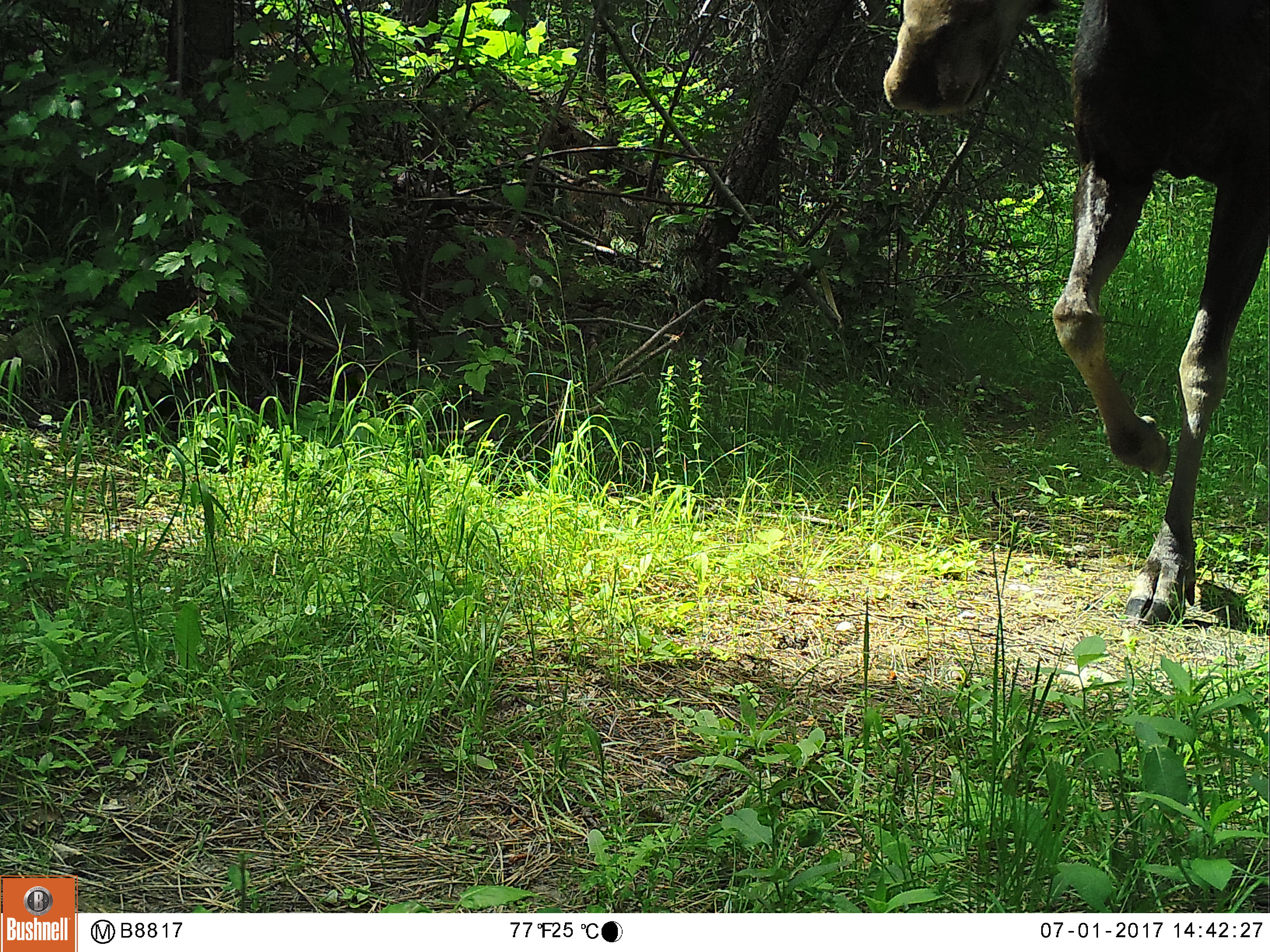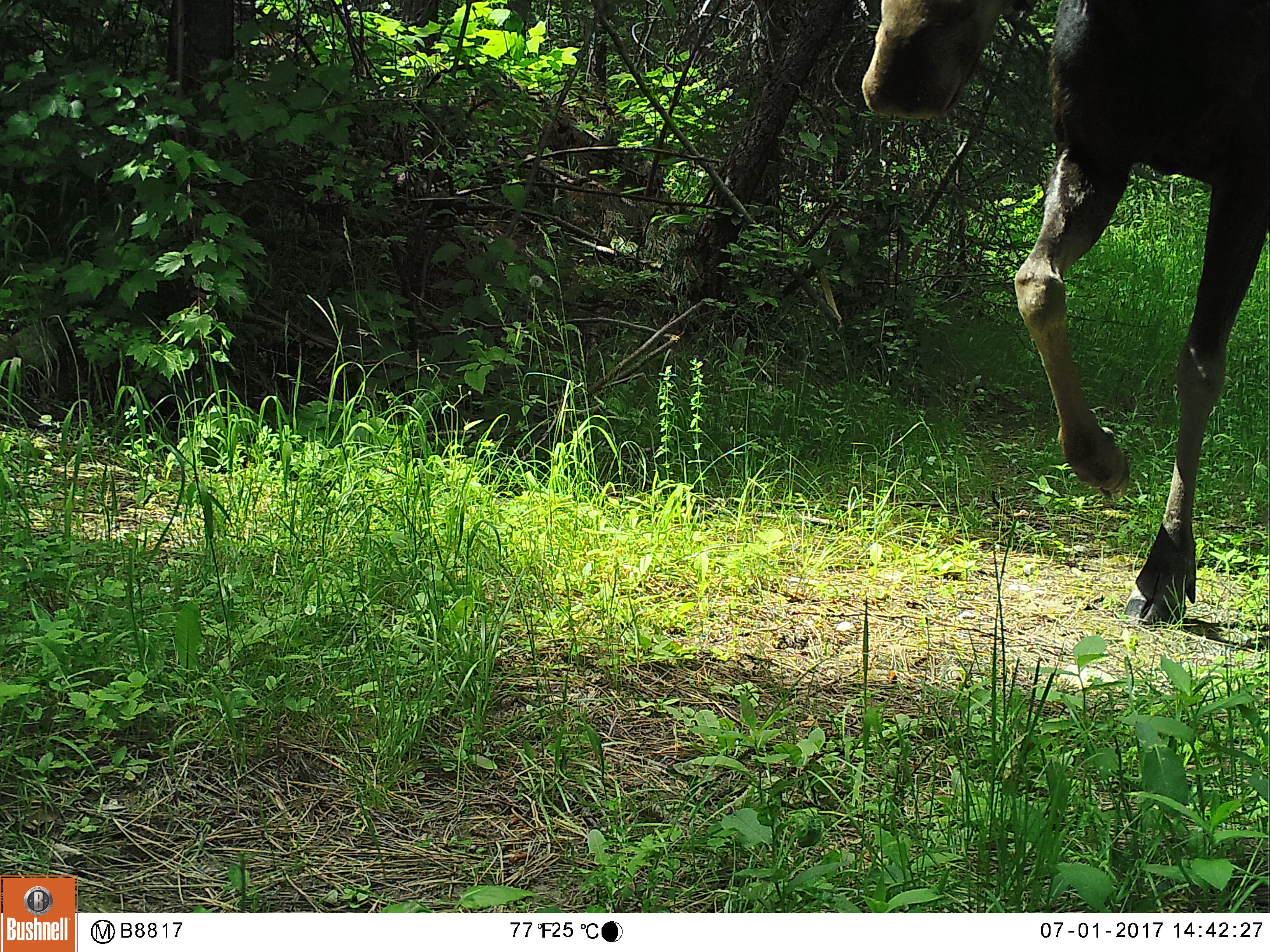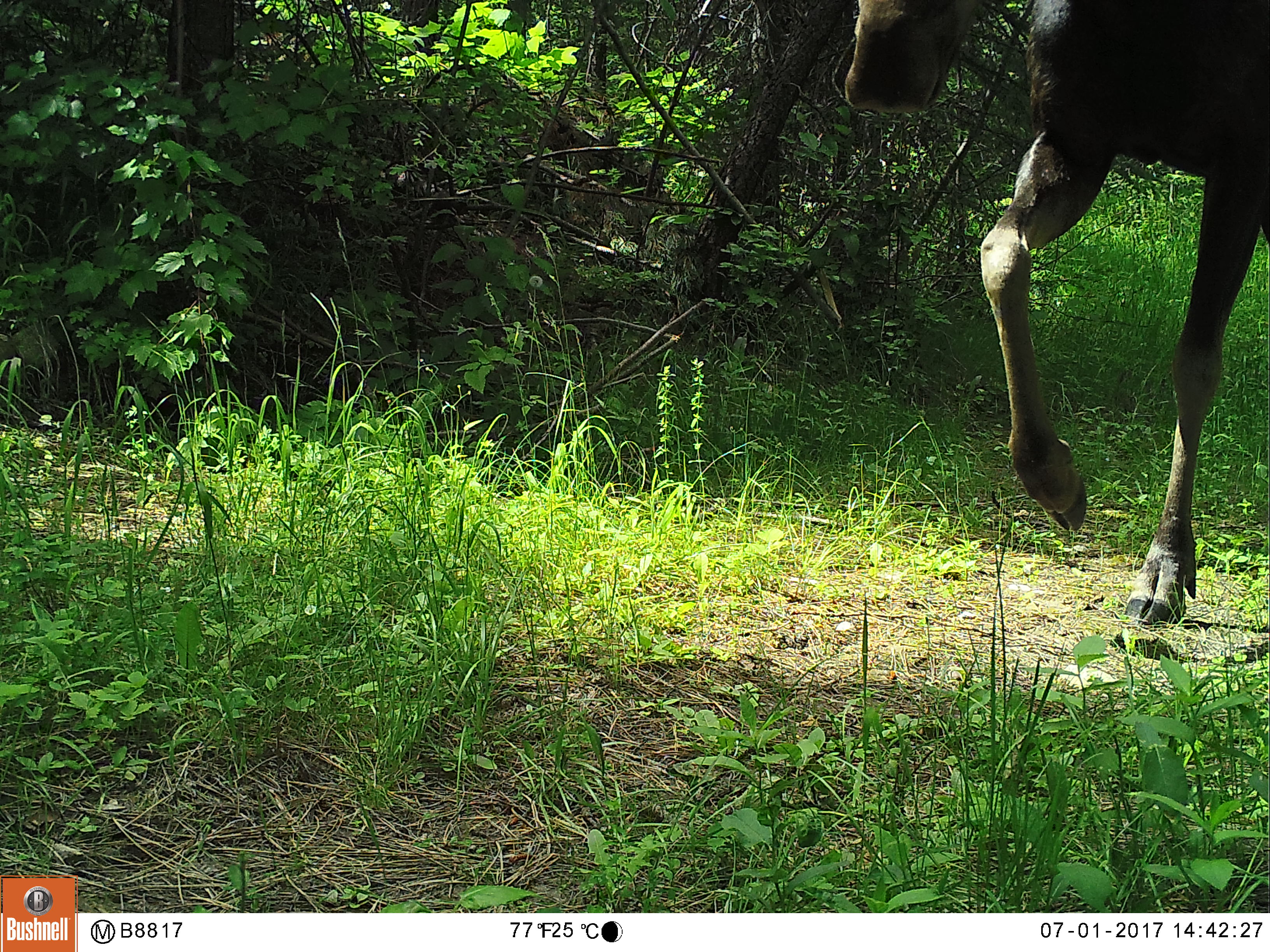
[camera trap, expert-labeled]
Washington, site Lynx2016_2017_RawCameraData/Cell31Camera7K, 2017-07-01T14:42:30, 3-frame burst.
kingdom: Animalia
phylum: Chordata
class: Mammalia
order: Artiodactyla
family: Cervidae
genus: Alces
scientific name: Alces alces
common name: moose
Alces alces (moose). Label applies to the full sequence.